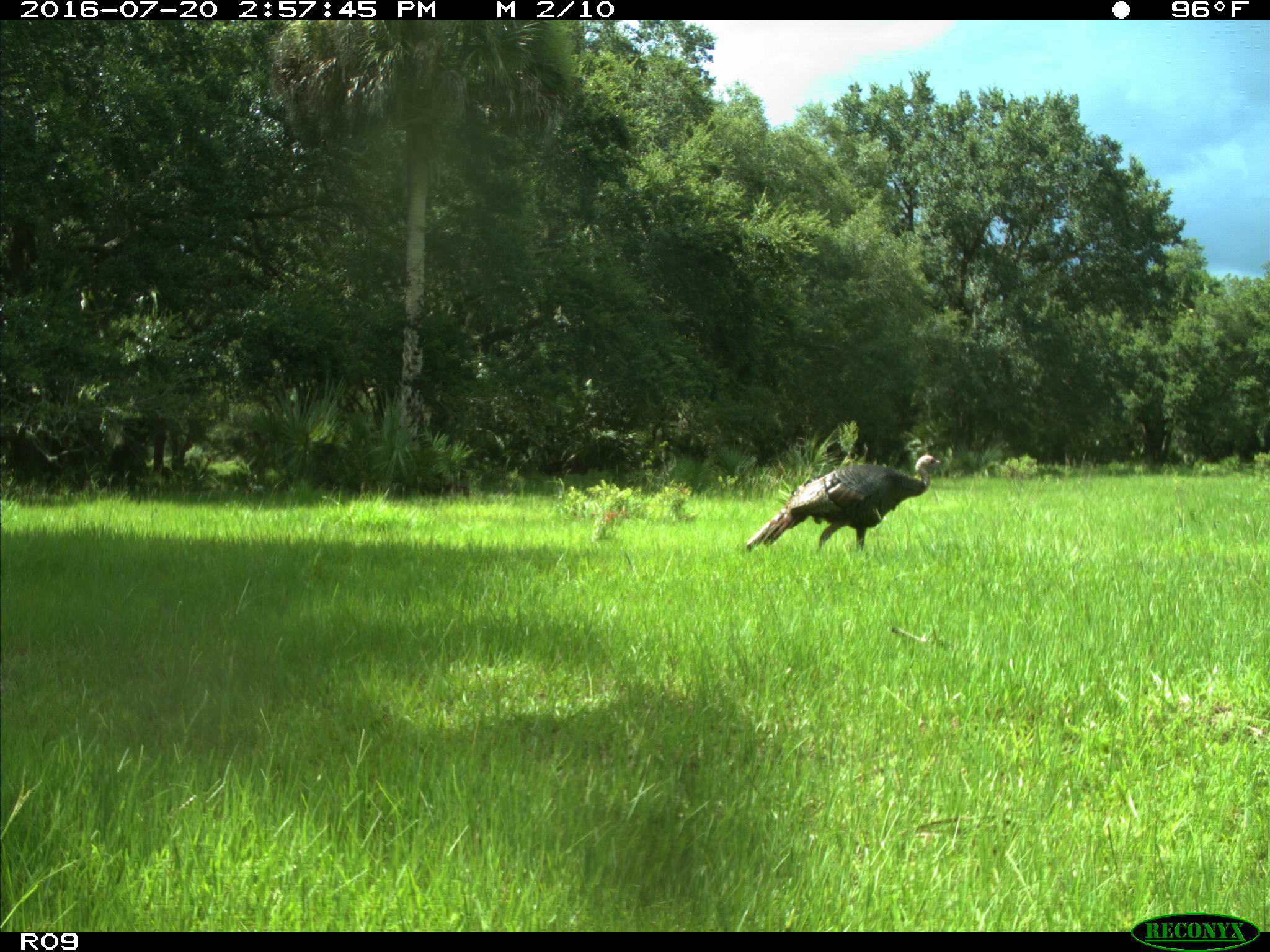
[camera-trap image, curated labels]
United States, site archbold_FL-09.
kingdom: Animalia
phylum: Chordata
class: Aves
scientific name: Aves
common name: birds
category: unidentified bird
Unidentified bird (birds) (Aves).